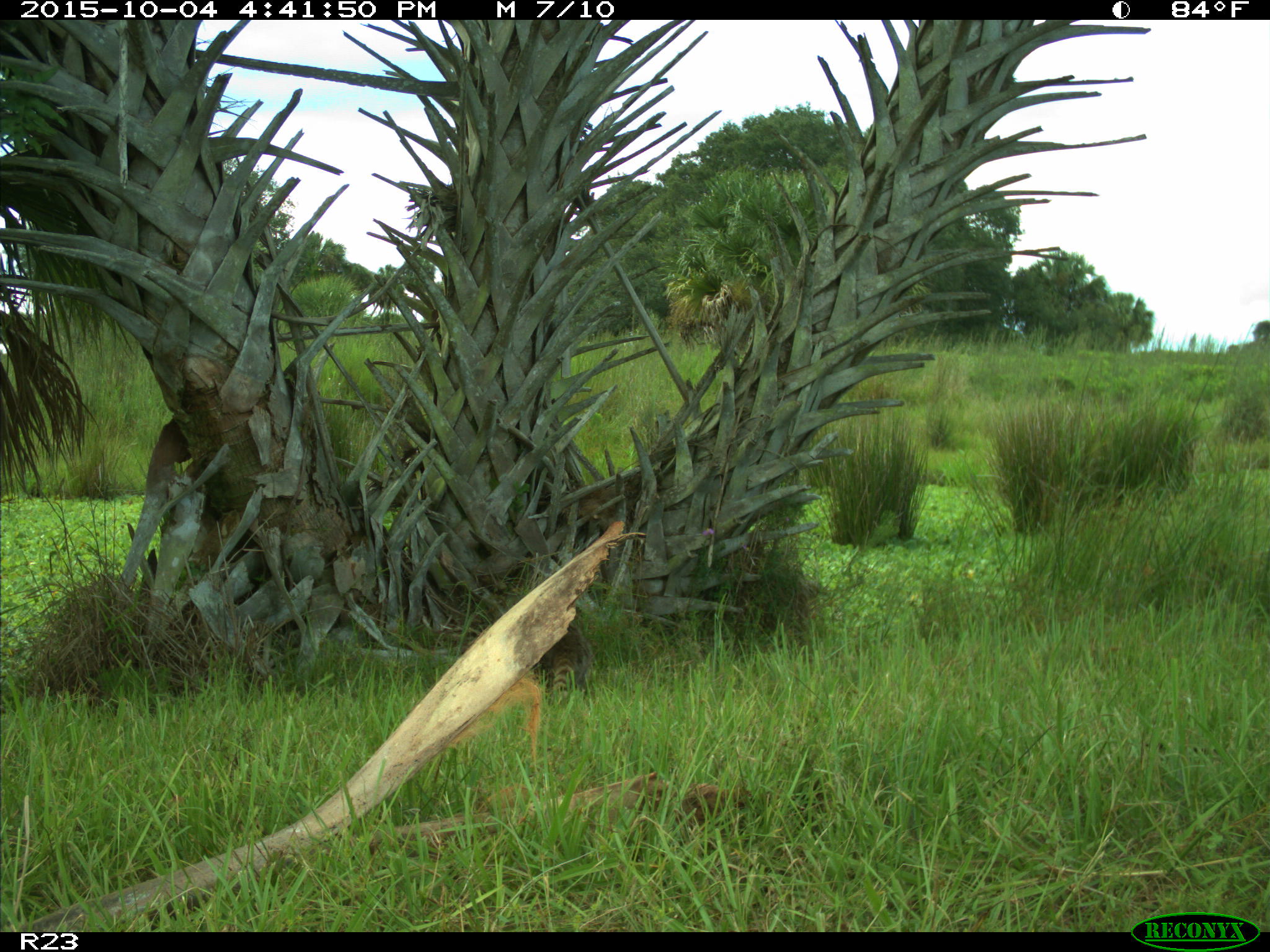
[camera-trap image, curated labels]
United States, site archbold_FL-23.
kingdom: Animalia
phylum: Chordata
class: Mammalia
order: Carnivora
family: Procyonidae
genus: Procyon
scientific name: Procyon lotor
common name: common raccoon